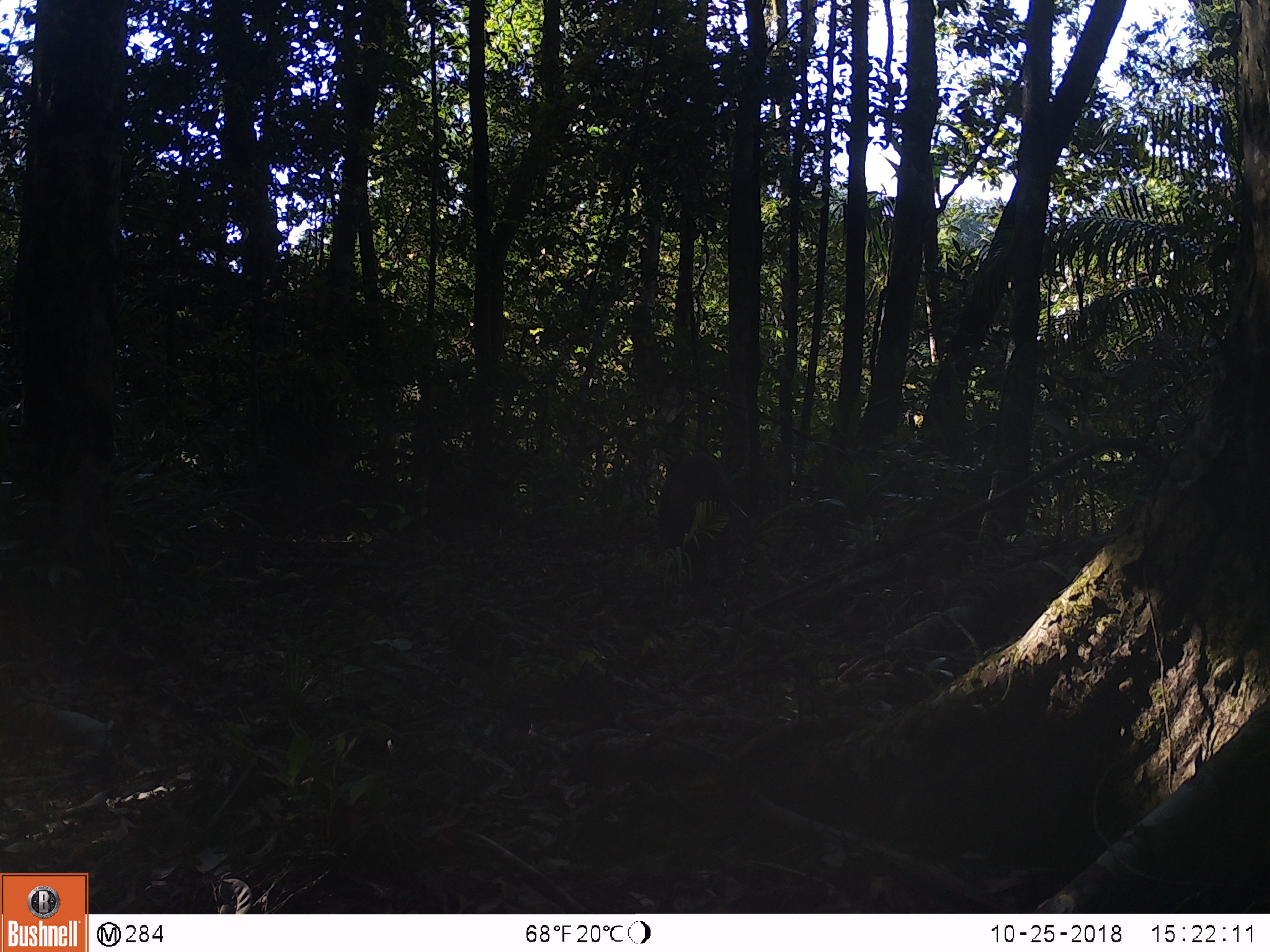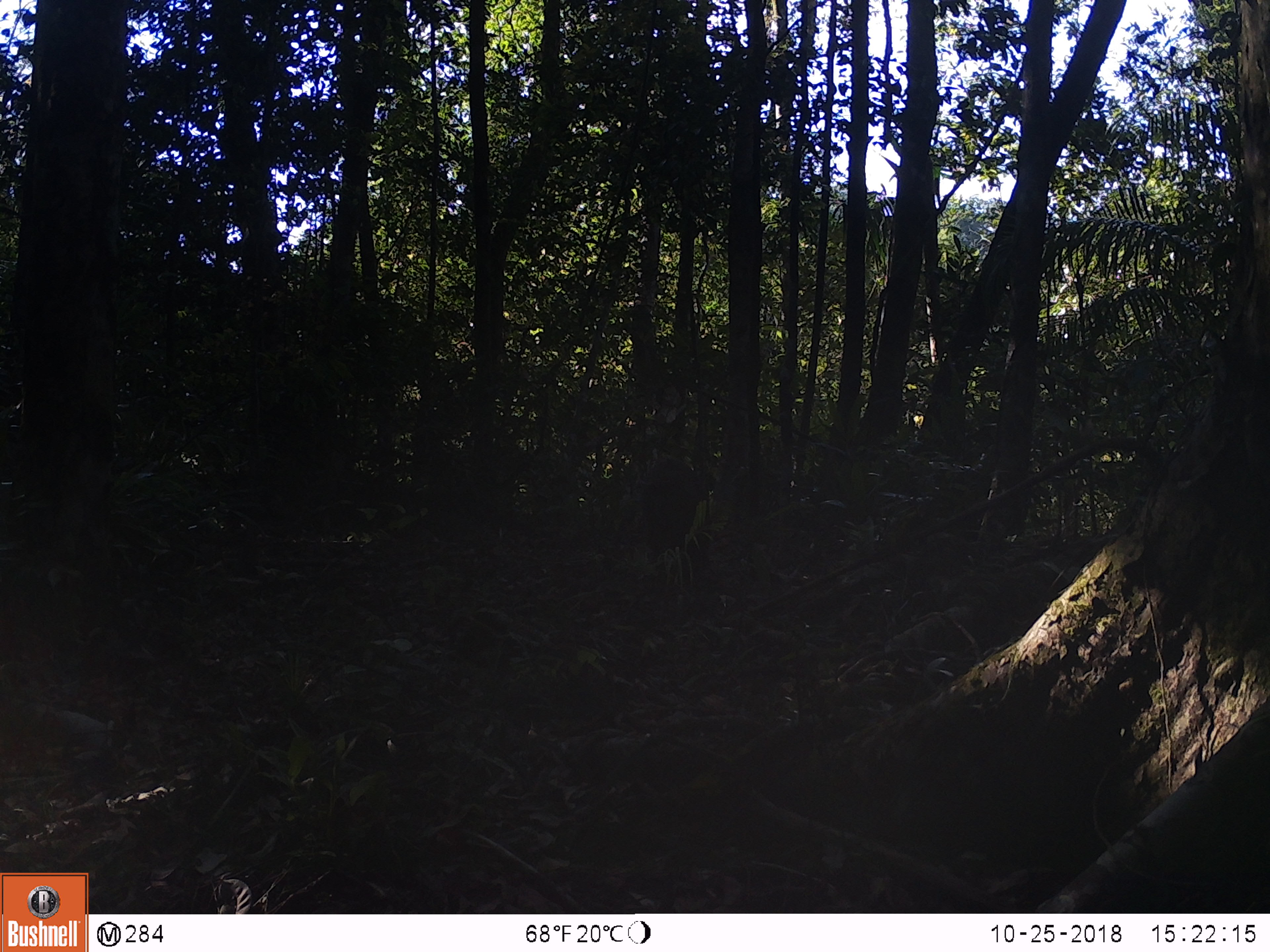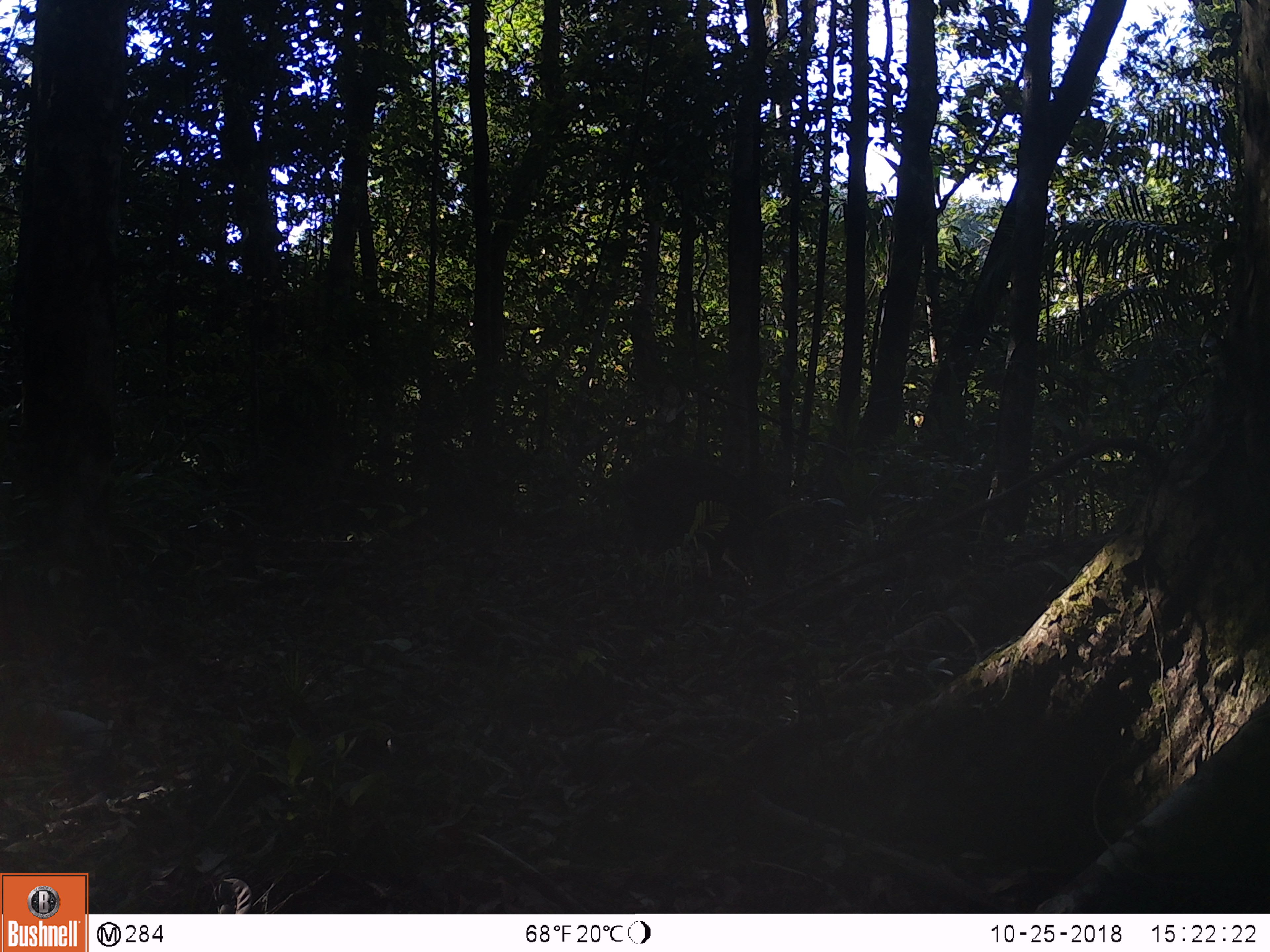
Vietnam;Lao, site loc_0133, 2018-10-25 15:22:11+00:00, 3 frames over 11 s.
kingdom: Animalia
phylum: Chordata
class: Mammalia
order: Artiodactyla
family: Suidae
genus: Sus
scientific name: Sus scrofa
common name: eurasian wild pig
Eurasian wild pig (Sus scrofa). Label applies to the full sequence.